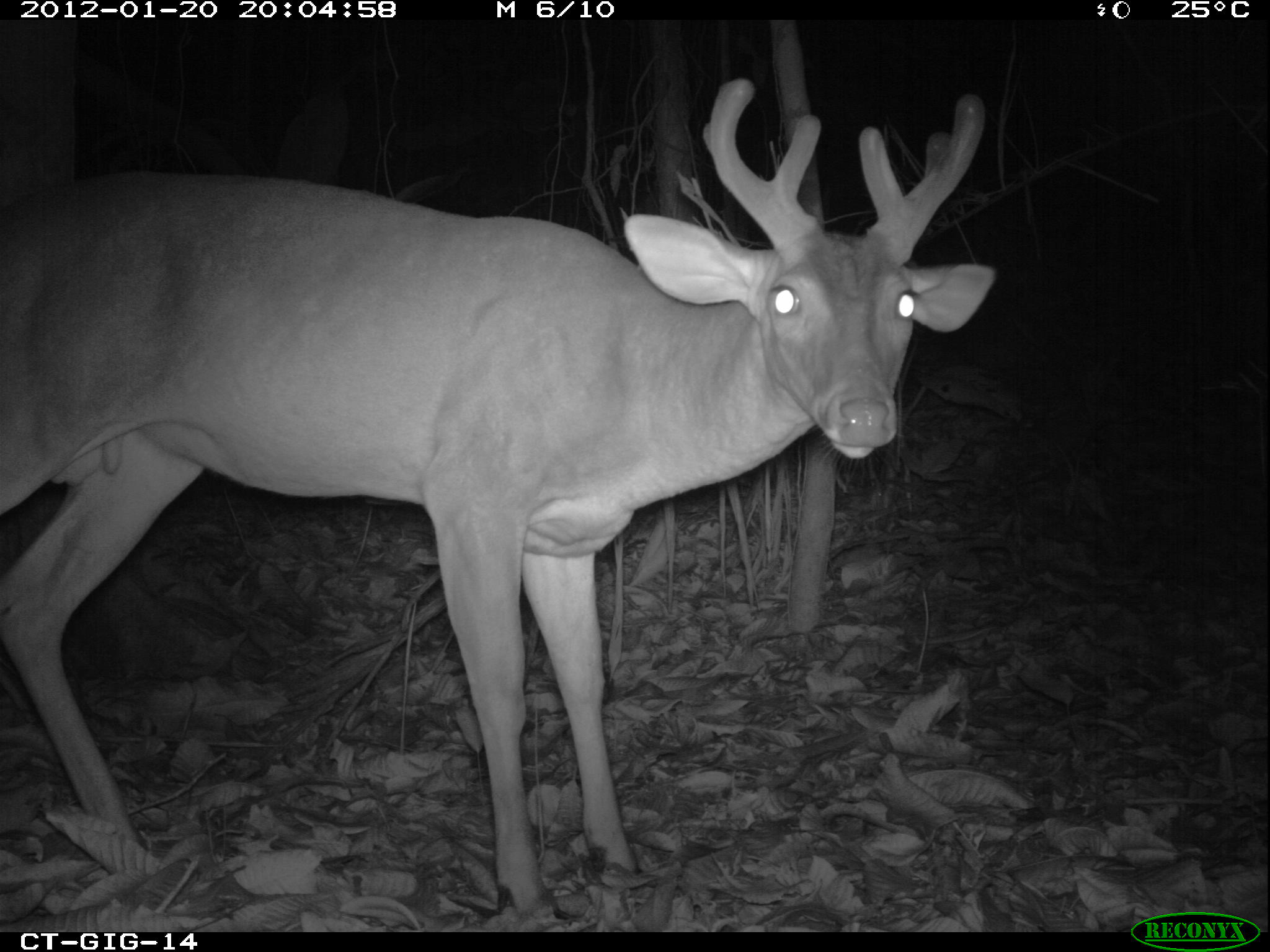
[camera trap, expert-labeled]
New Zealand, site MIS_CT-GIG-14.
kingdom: Animalia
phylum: Chordata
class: Mammalia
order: Artiodactyla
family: Cervidae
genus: Odocoileus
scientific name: Odocoileus virginianus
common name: white-tailed deer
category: white tailed deer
White tailed deer (white-tailed deer) (Odocoileus virginianus).